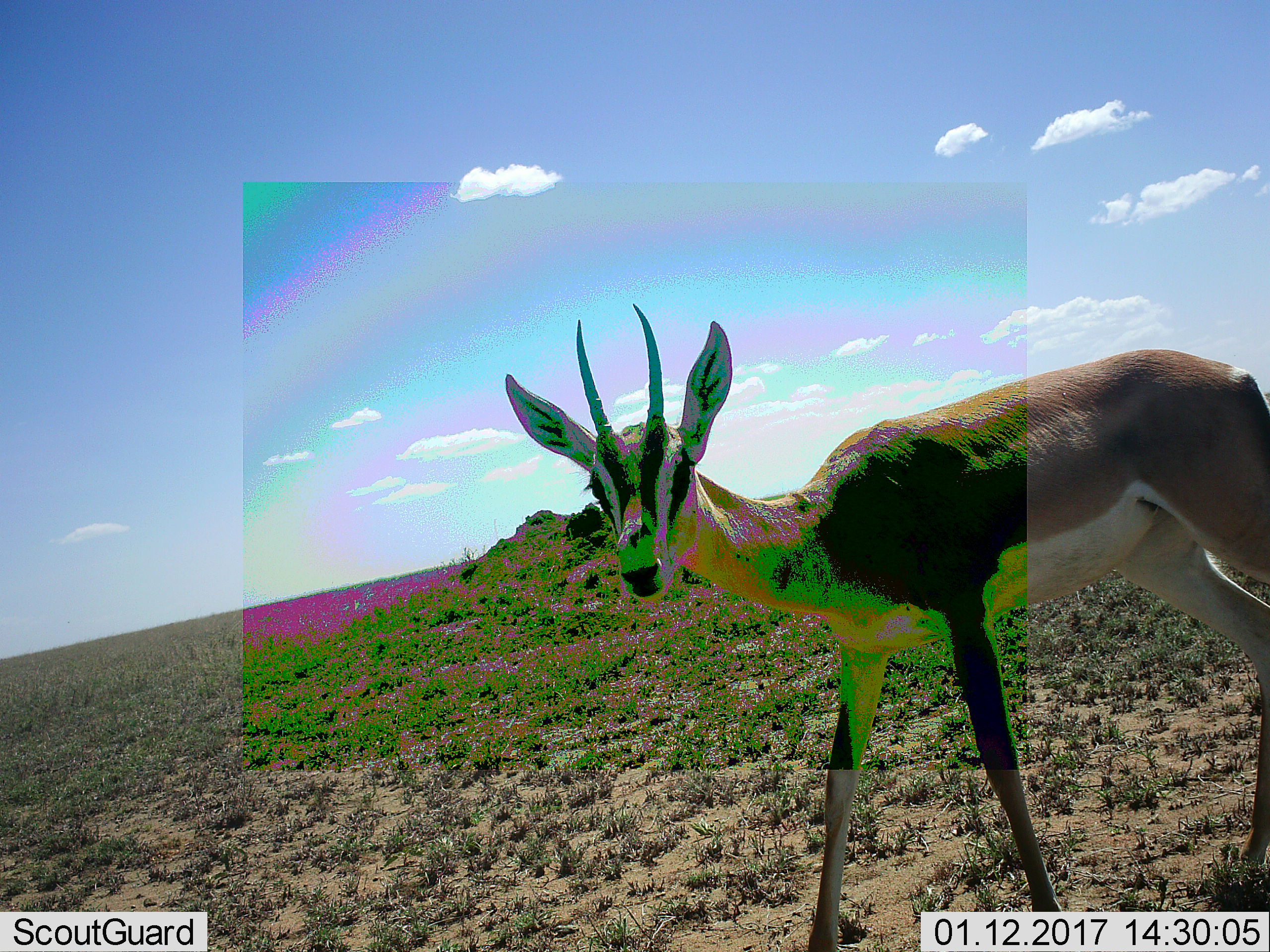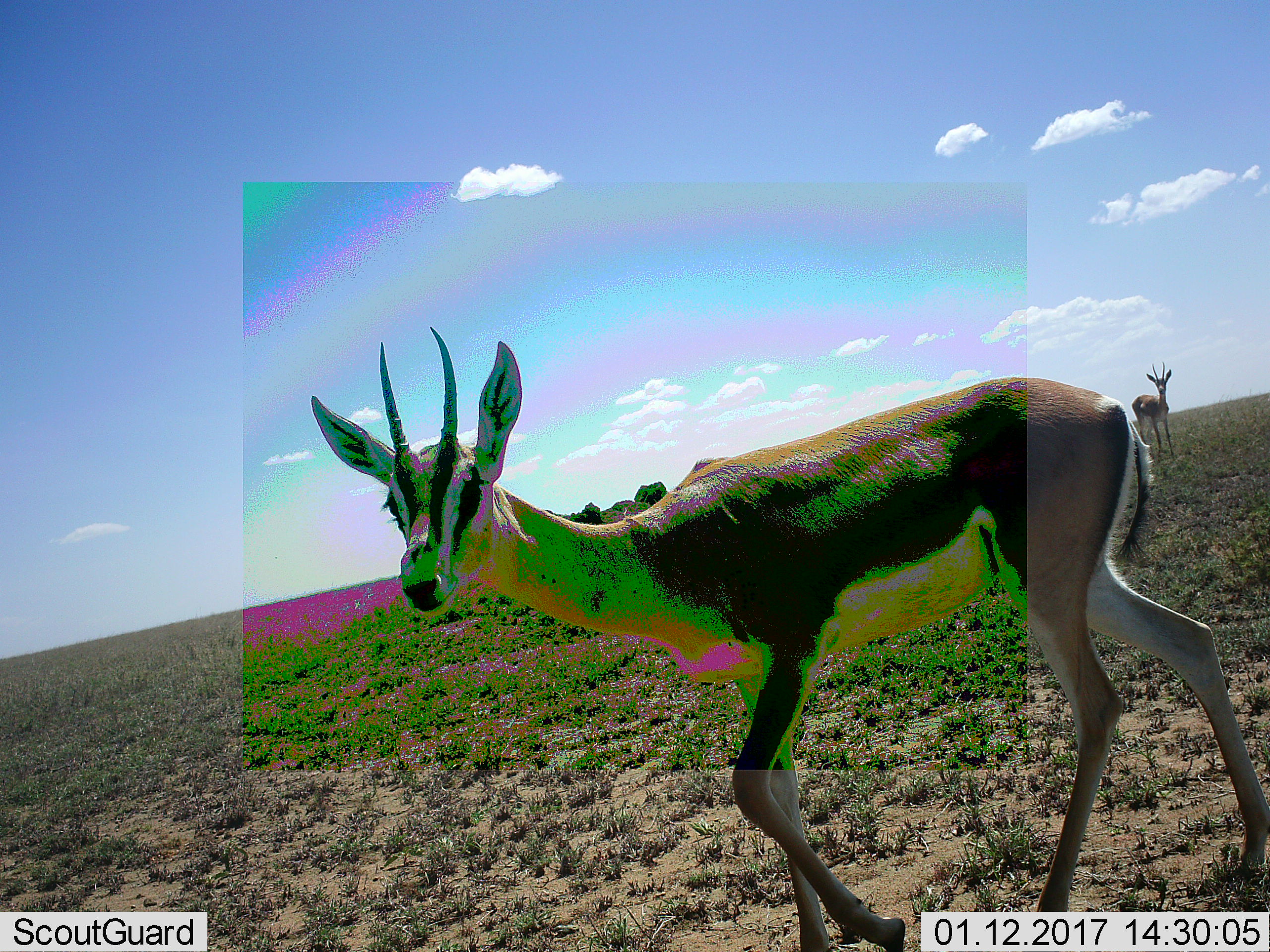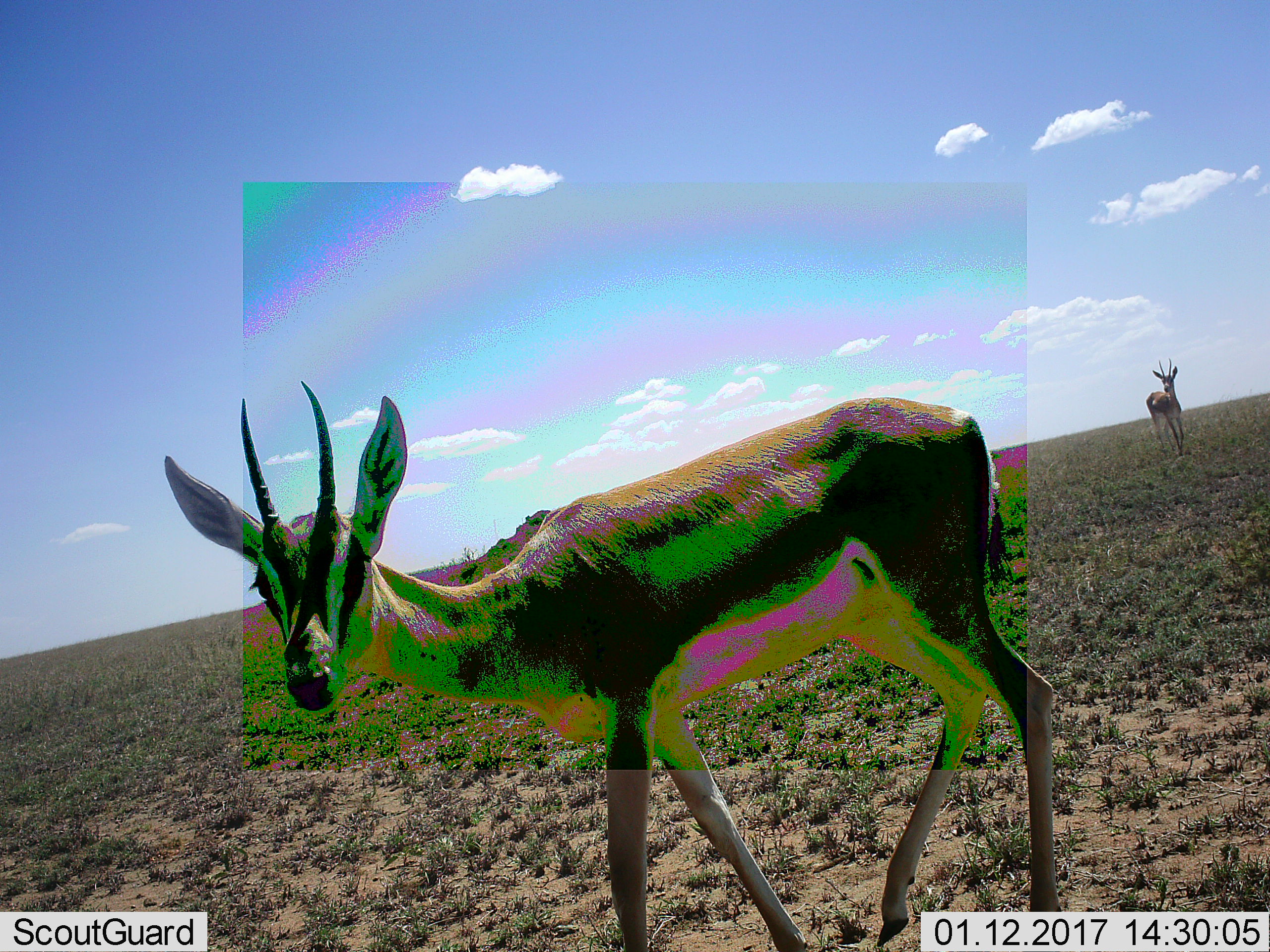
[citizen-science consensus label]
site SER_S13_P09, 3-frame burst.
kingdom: Animalia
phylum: Chordata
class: Mammalia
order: Artiodactyla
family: Bovidae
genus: Nanger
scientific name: Nanger granti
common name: grant's gazelle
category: gazellegrants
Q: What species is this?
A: Gazellegrants (grant's gazelle) (Nanger granti).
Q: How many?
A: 2.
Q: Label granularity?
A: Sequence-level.